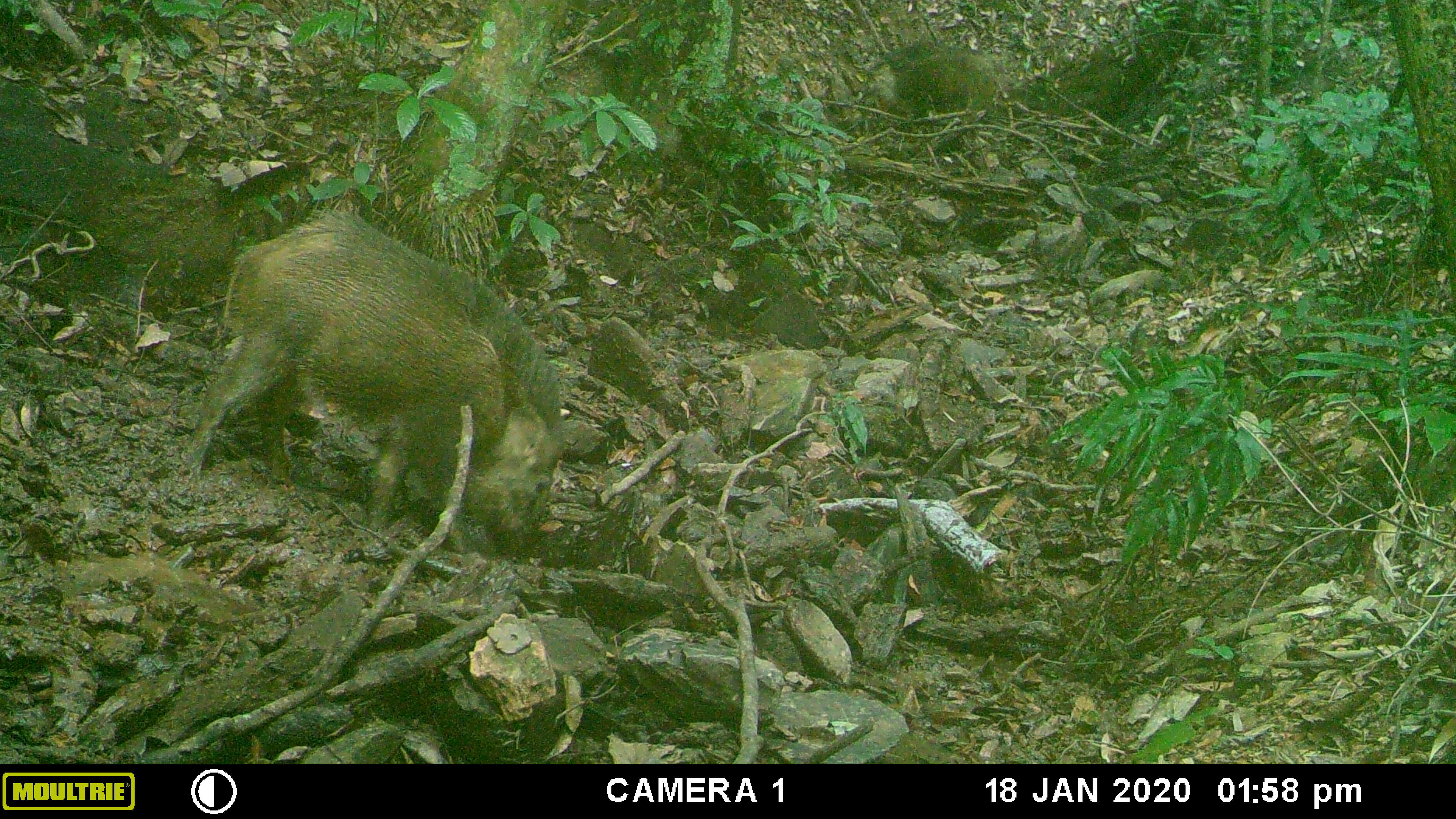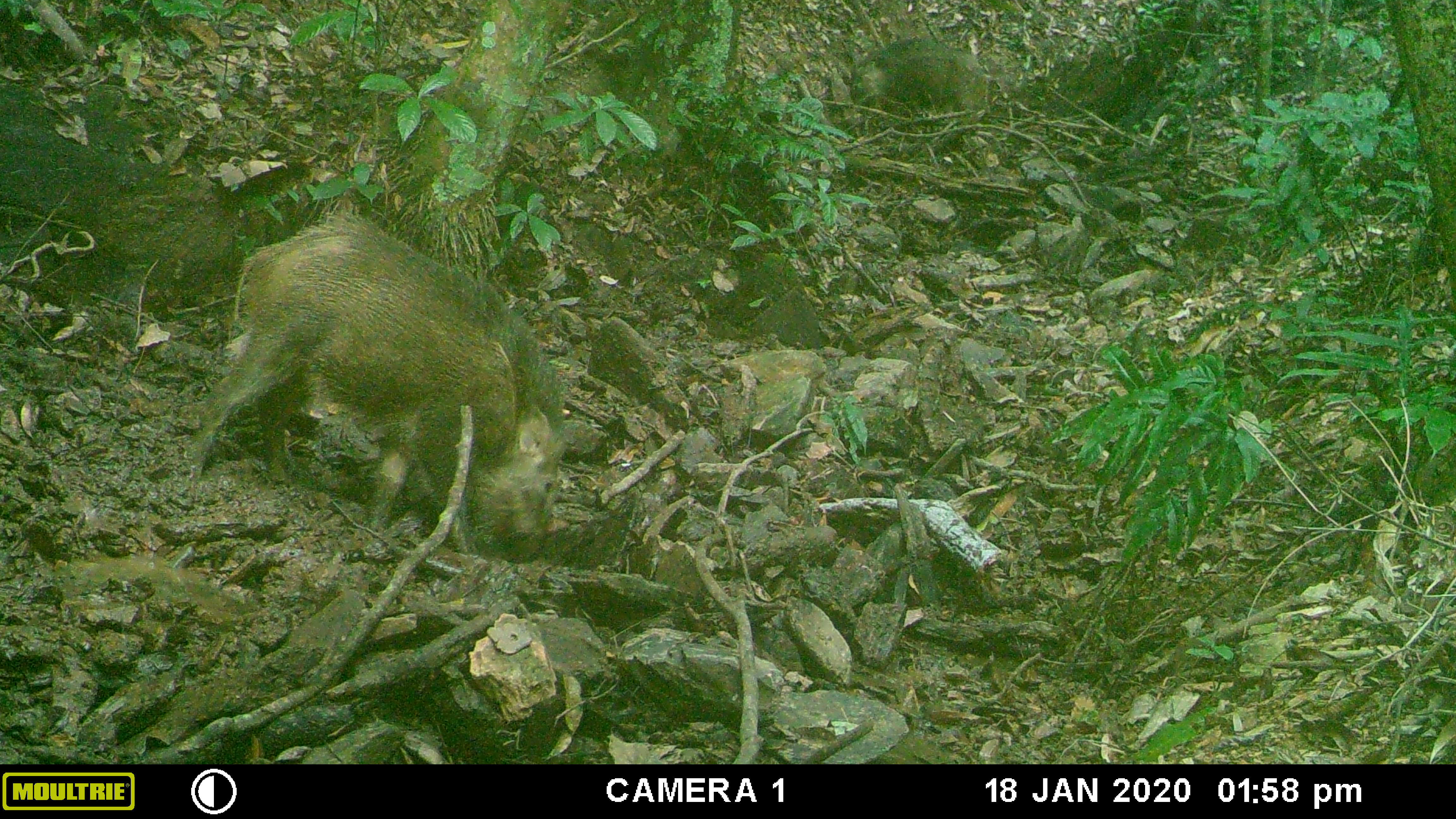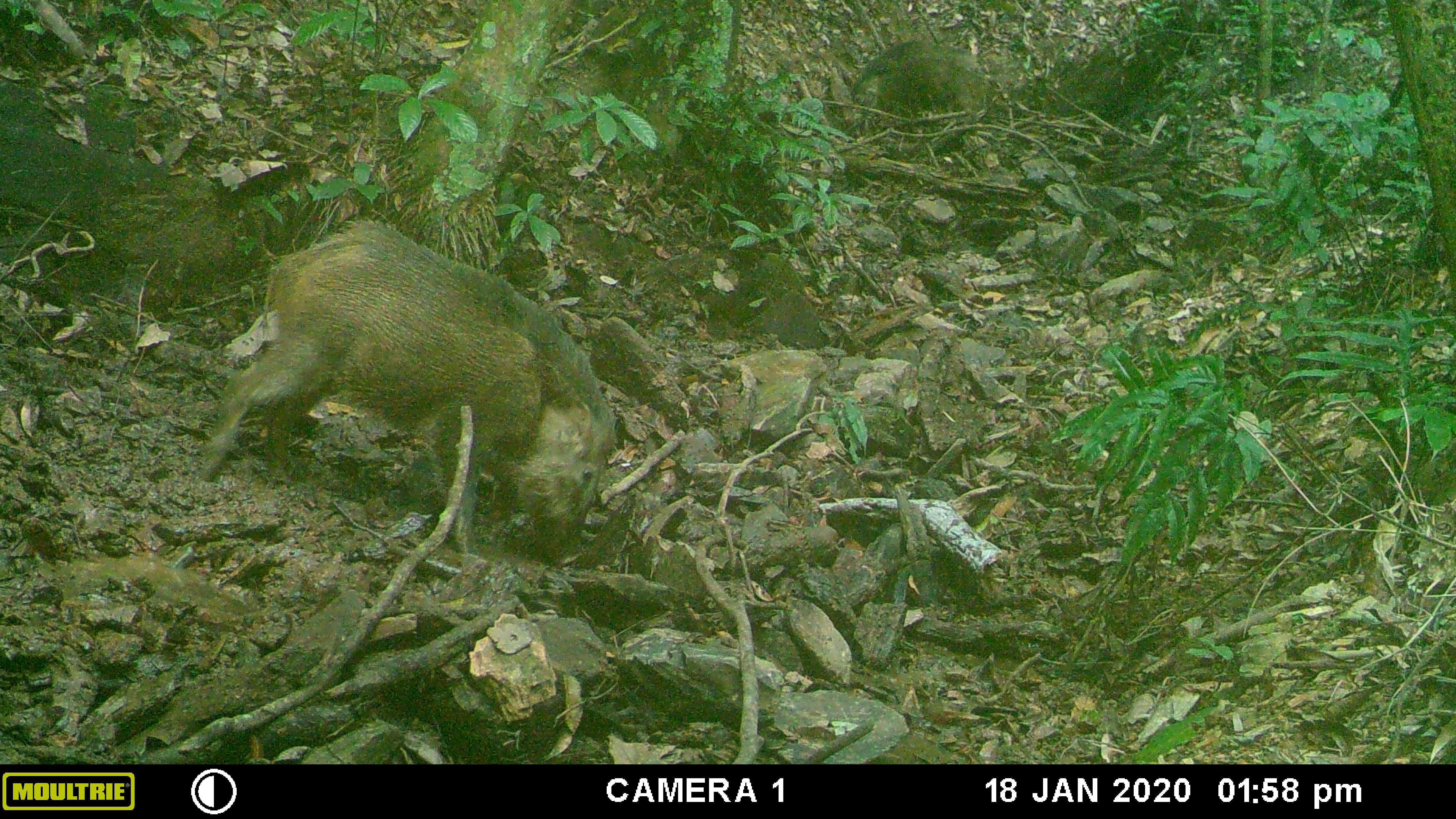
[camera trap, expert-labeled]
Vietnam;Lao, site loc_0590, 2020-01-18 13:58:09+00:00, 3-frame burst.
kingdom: Animalia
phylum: Chordata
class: Mammalia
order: Artiodactyla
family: Suidae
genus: Sus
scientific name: Sus scrofa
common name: eurasian wild pig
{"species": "eurasian wild pig (Sus scrofa)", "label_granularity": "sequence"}